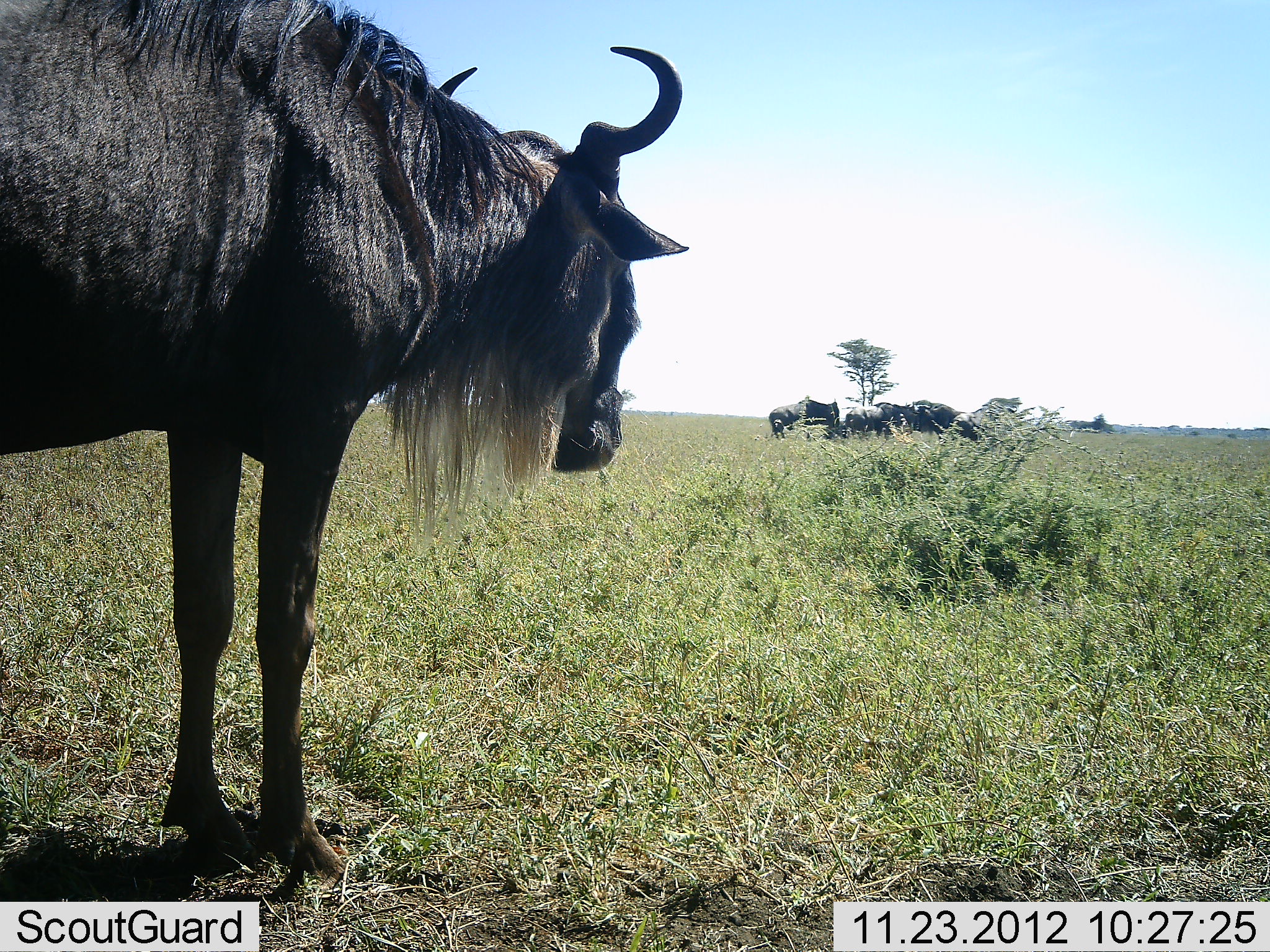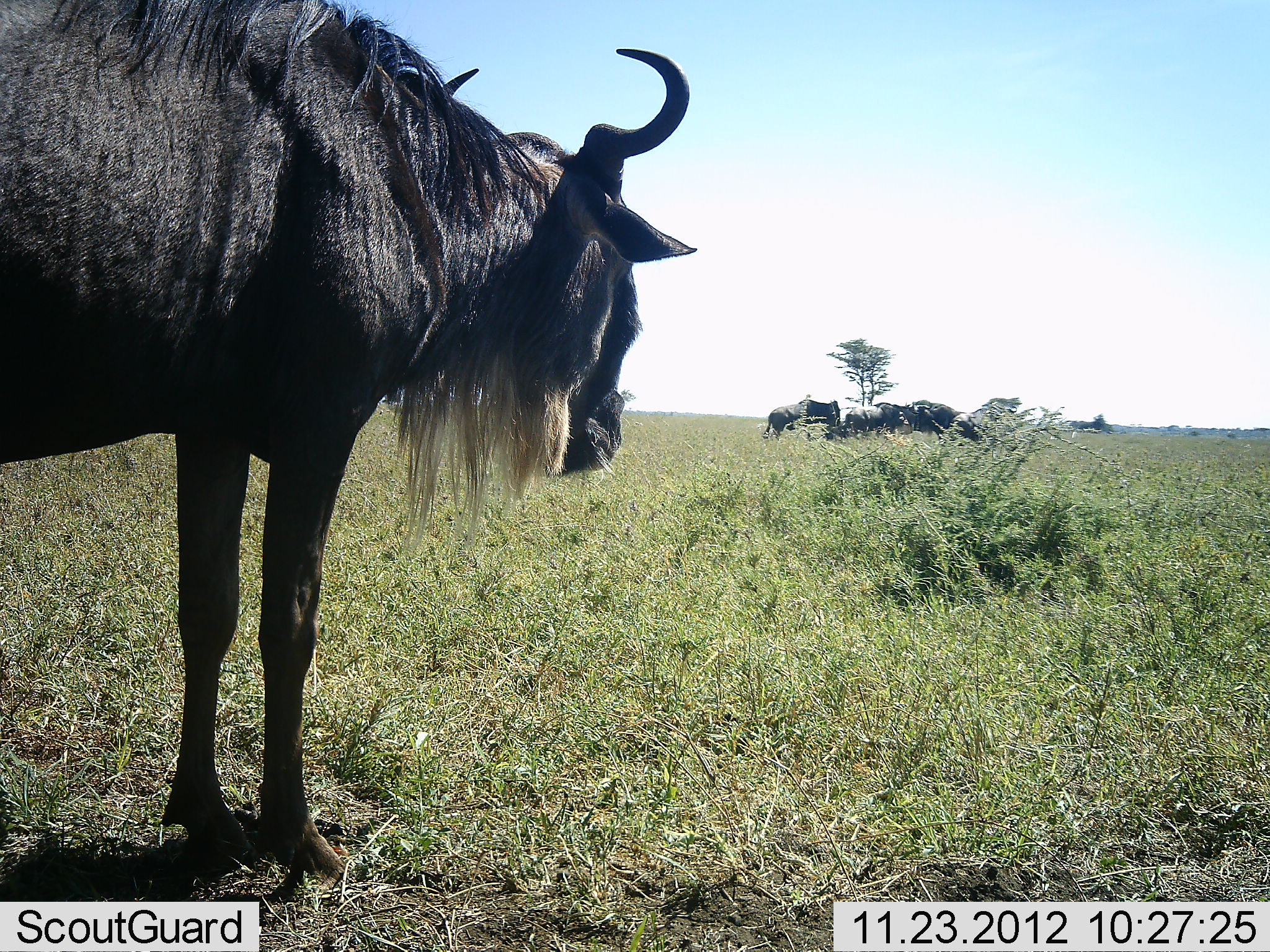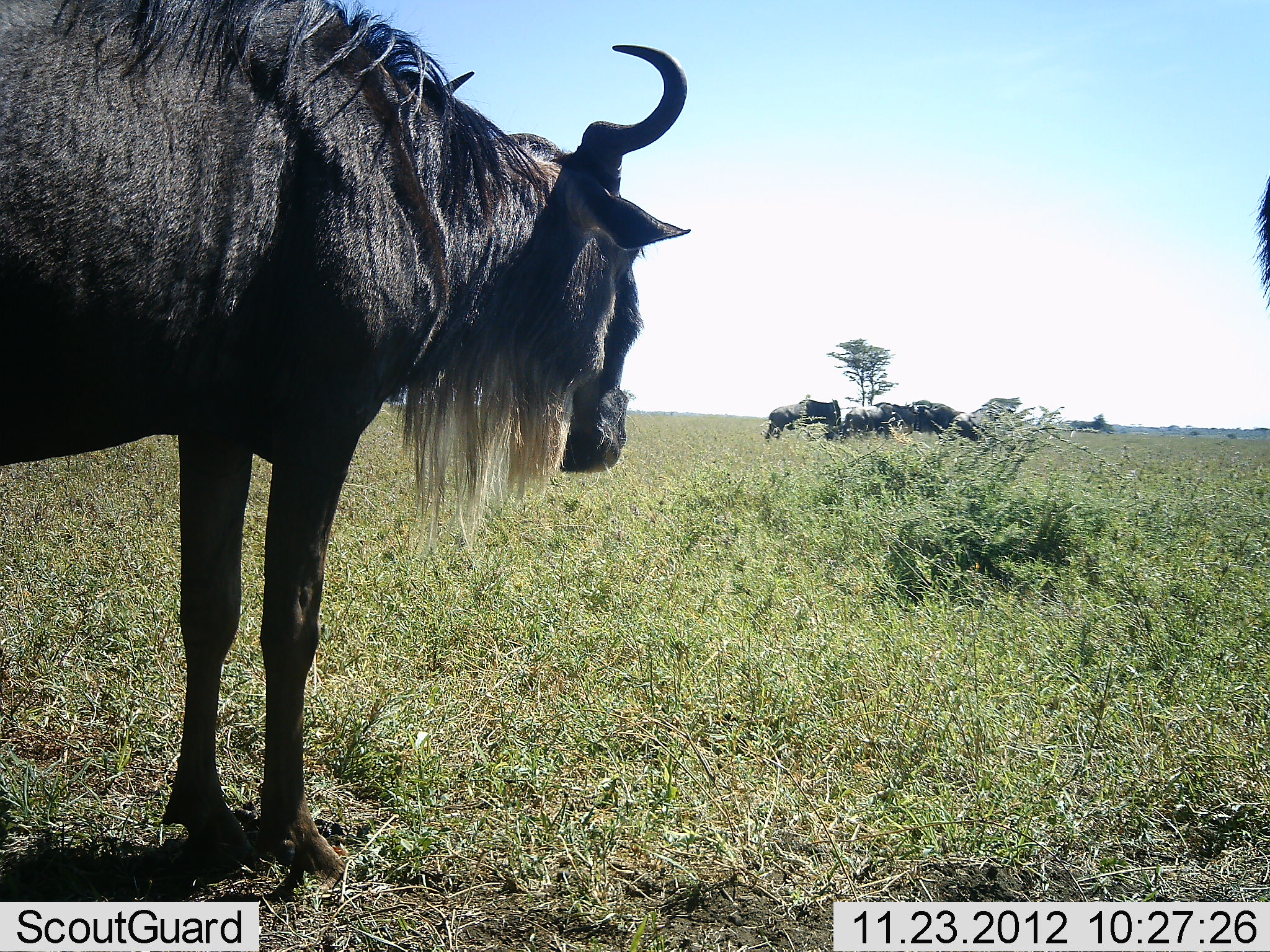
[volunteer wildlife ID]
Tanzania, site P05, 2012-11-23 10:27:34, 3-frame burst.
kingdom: Animalia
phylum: Chordata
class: Mammalia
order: Artiodactyla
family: Bovidae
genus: Connochaetes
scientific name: Connochaetes taurinus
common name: blue wildebeest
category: wildebeest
Wildebeest (blue wildebeest) (Connochaetes taurinus), count 5. Behavior (volunteer vote fractions): standing 90%, resting 20%, moving 0%, interacting 0%. Young present (vote fraction): 0%. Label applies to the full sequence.